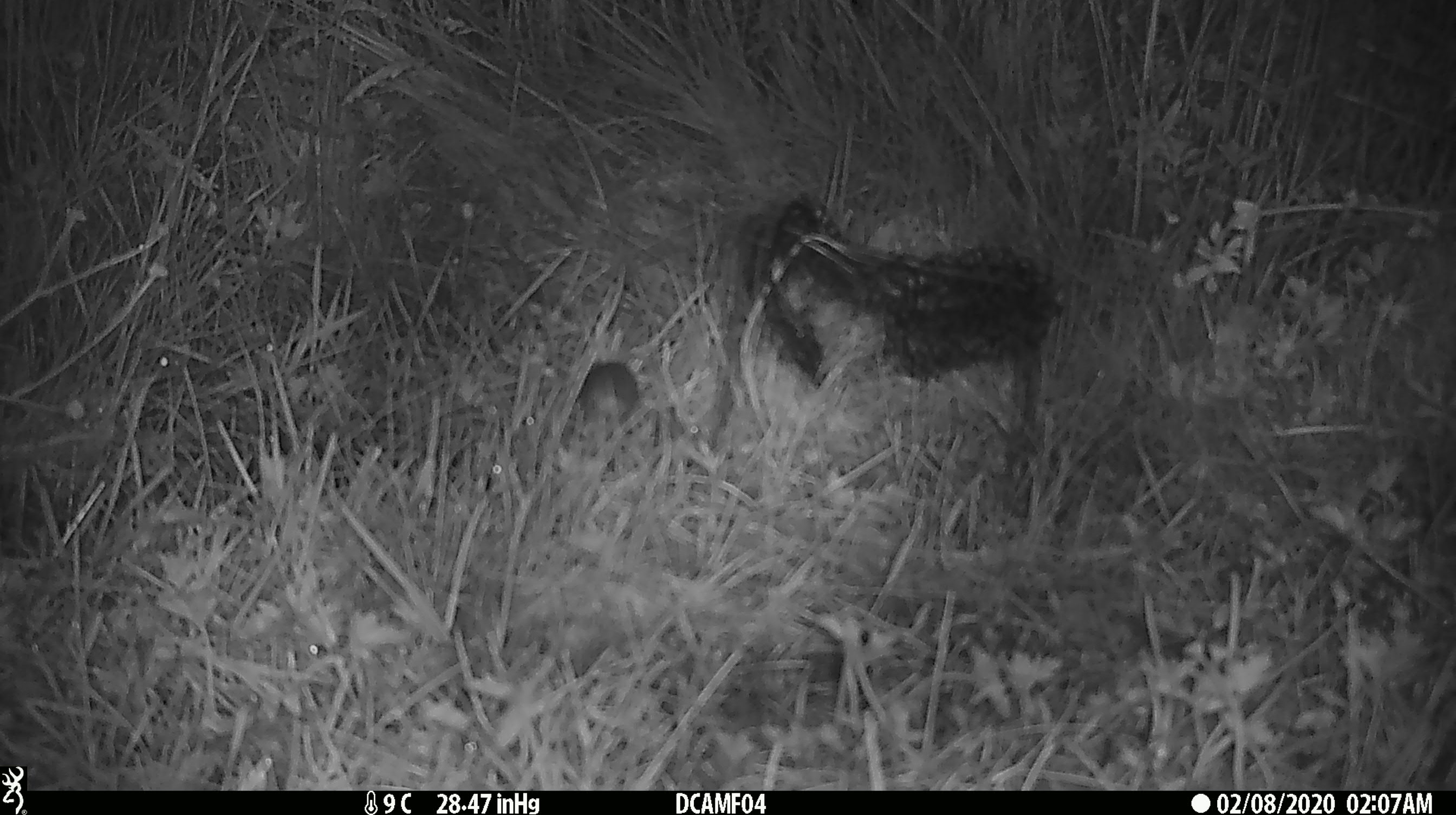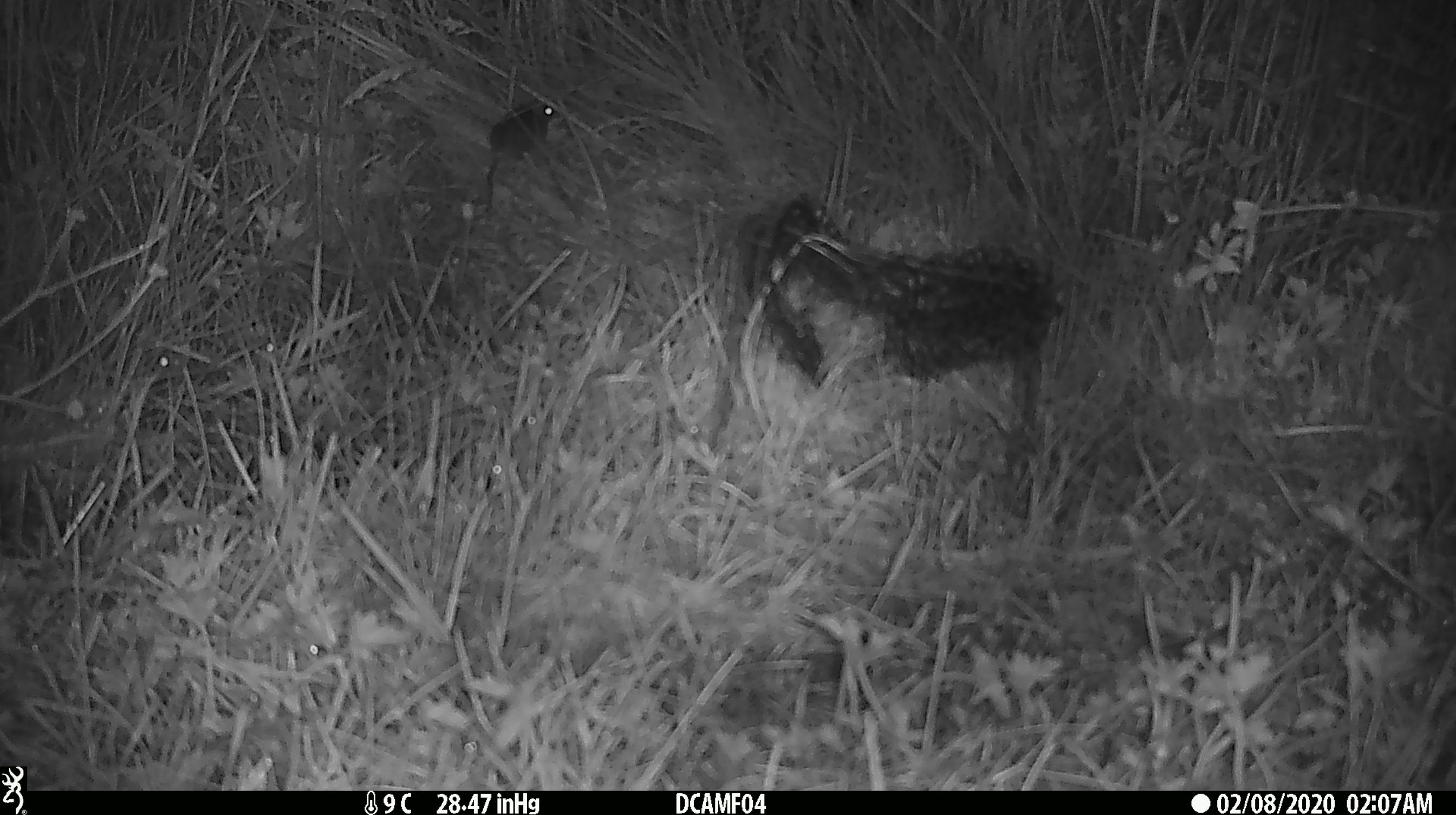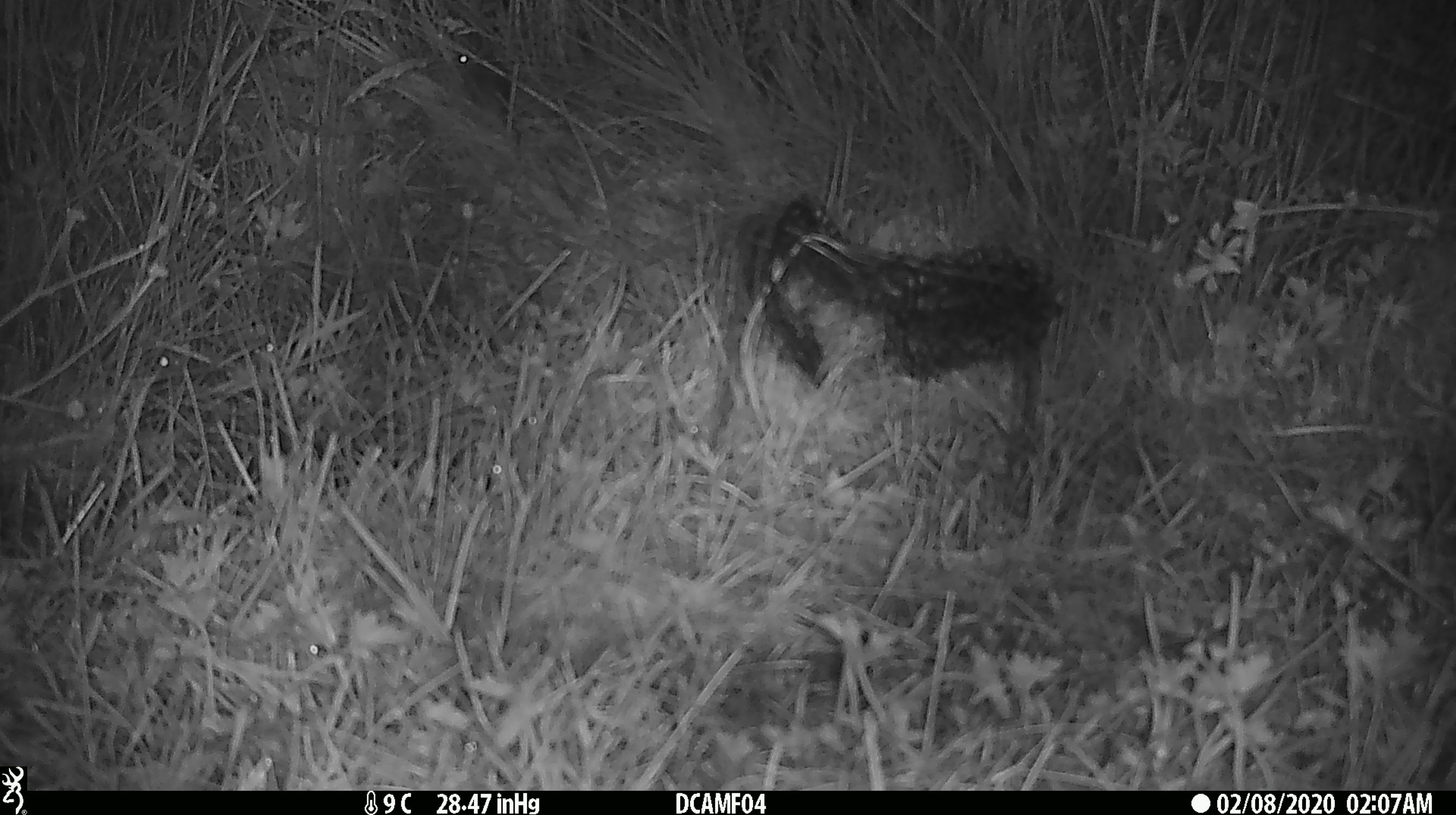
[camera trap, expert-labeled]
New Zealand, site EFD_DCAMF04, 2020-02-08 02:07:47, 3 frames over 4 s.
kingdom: Animalia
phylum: Chordata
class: Mammalia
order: Rodentia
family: Muridae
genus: Mus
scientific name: Mus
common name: mouse